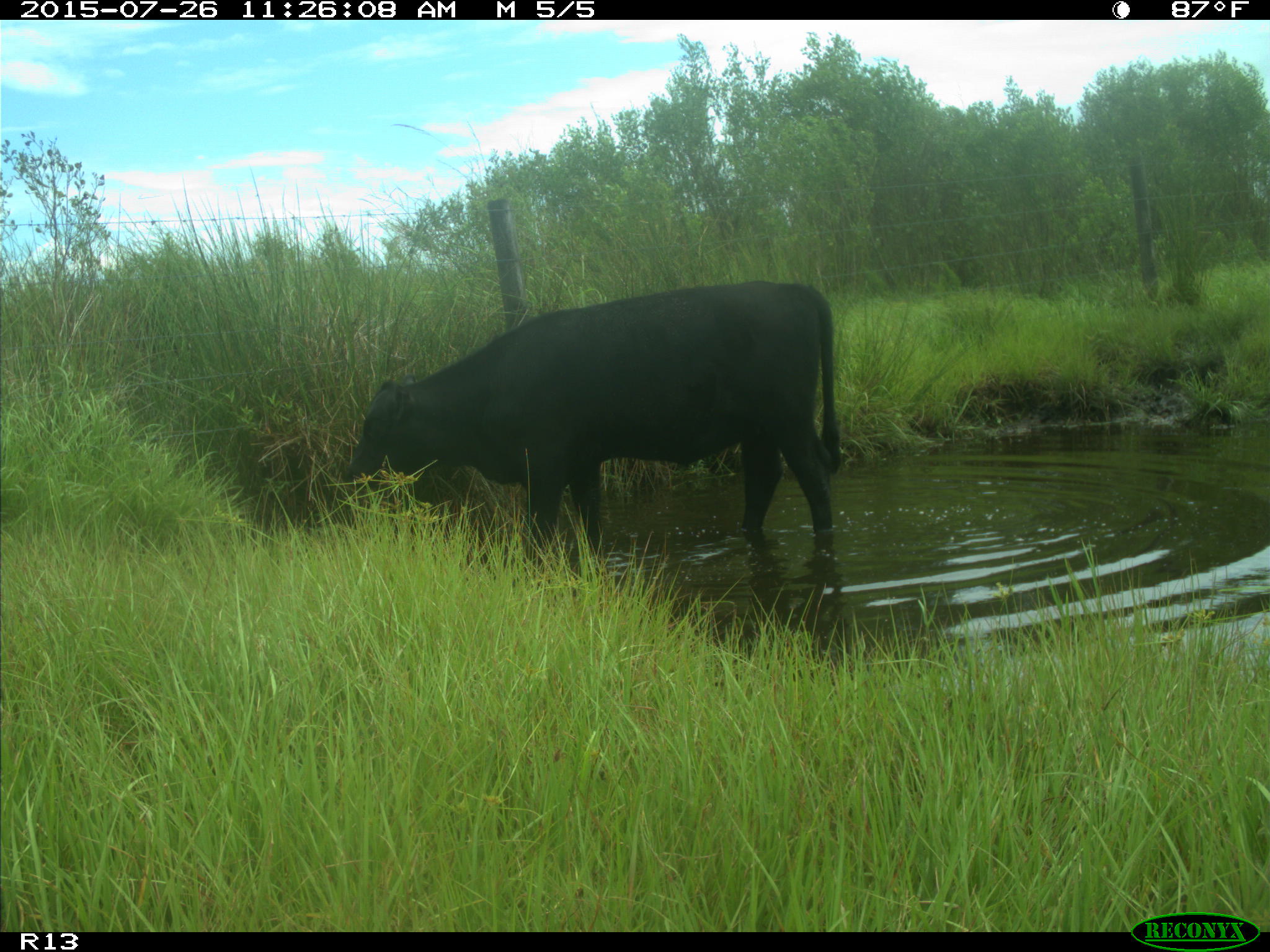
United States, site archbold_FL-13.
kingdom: Animalia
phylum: Chordata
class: Mammalia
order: Artiodactyla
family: Bovidae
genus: Bos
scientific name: Bos taurus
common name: domestic cow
Bos taurus (domestic cow).